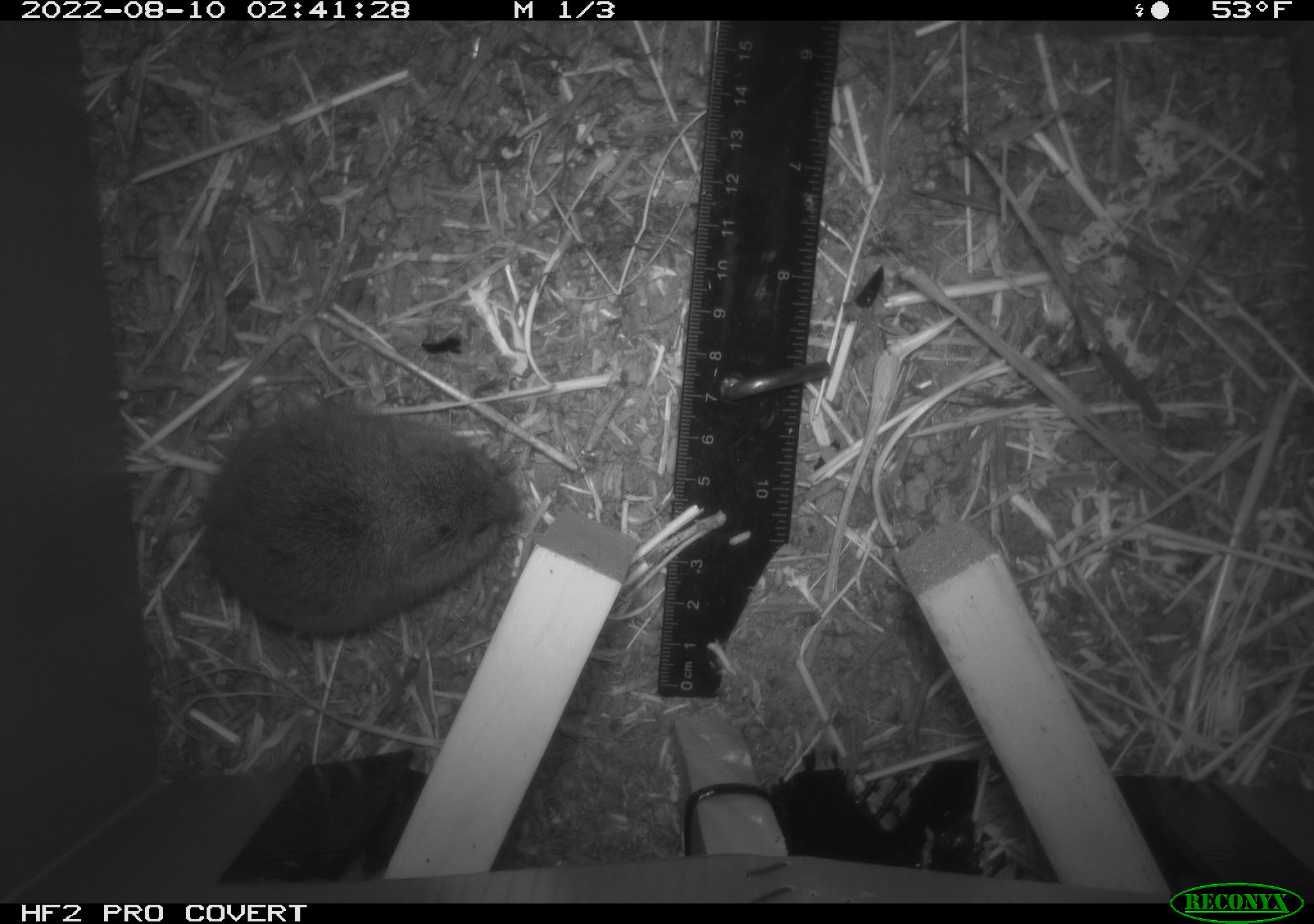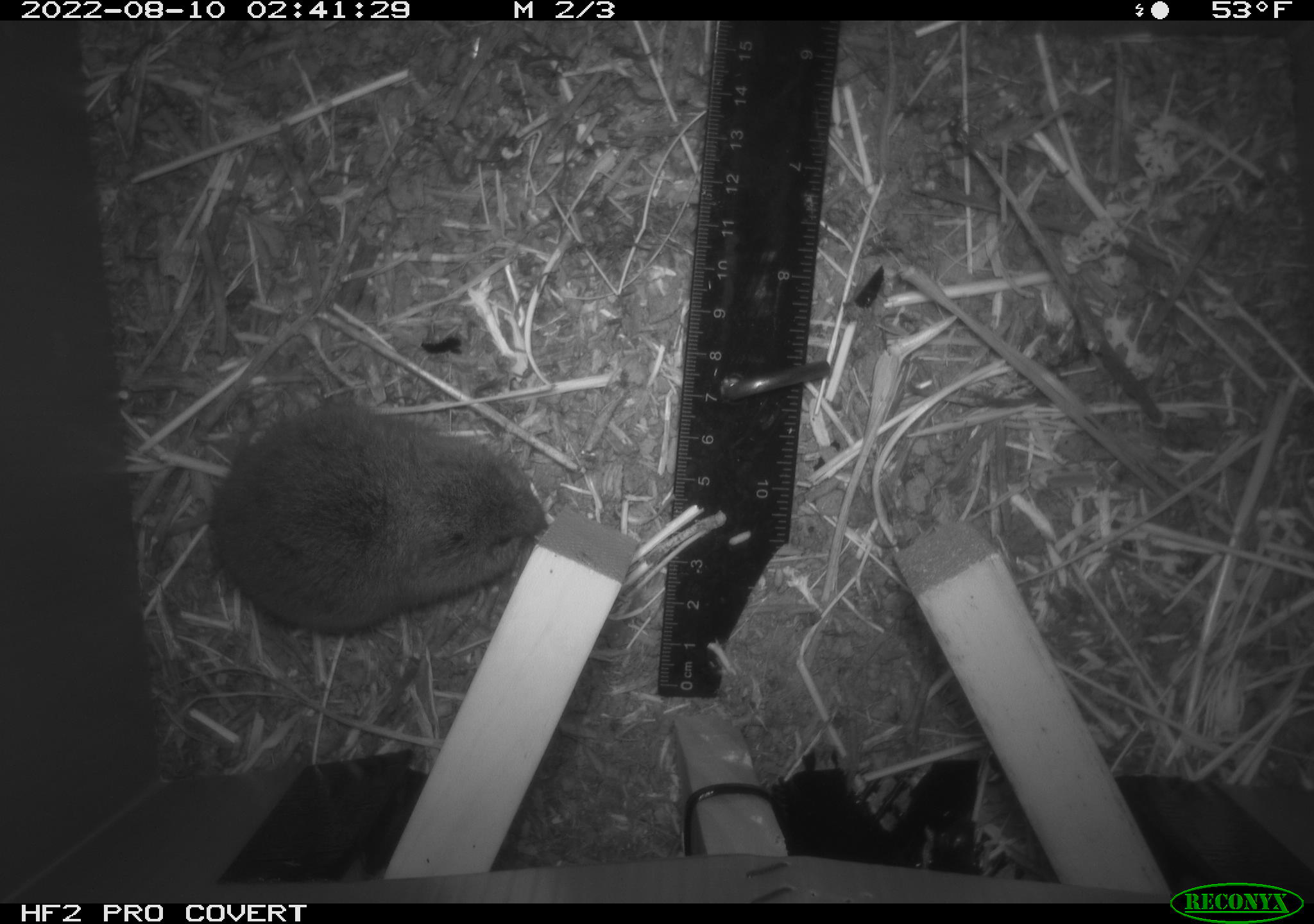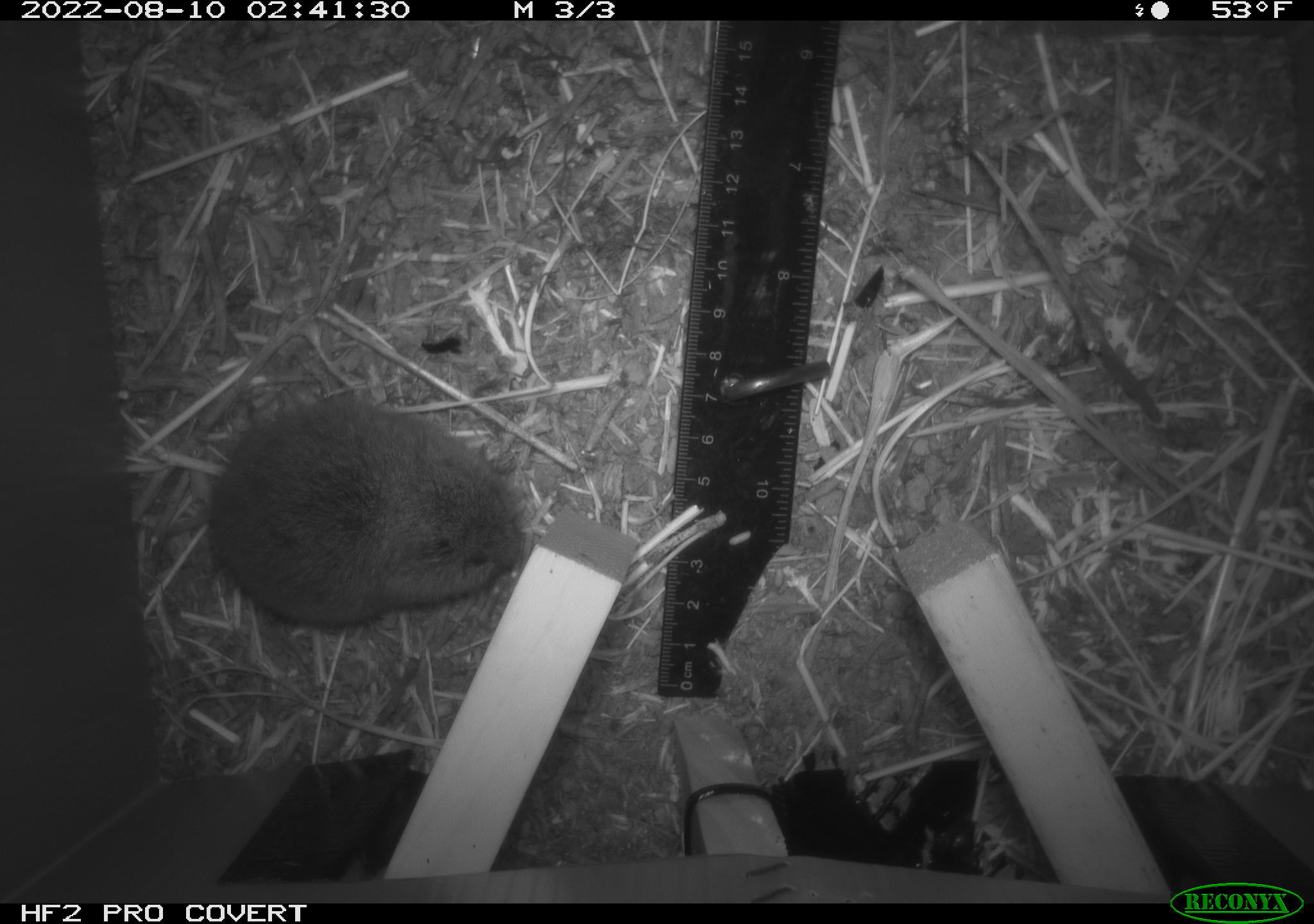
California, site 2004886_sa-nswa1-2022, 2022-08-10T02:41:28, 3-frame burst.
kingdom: Animalia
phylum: Chordata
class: Mammalia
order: Rodentia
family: Cricetidae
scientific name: Cricetidae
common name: hamsters, voles, lemmings, and allies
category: cricetidae family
Cricetidae family (hamsters, voles, lemmings, and allies) (Cricetidae).